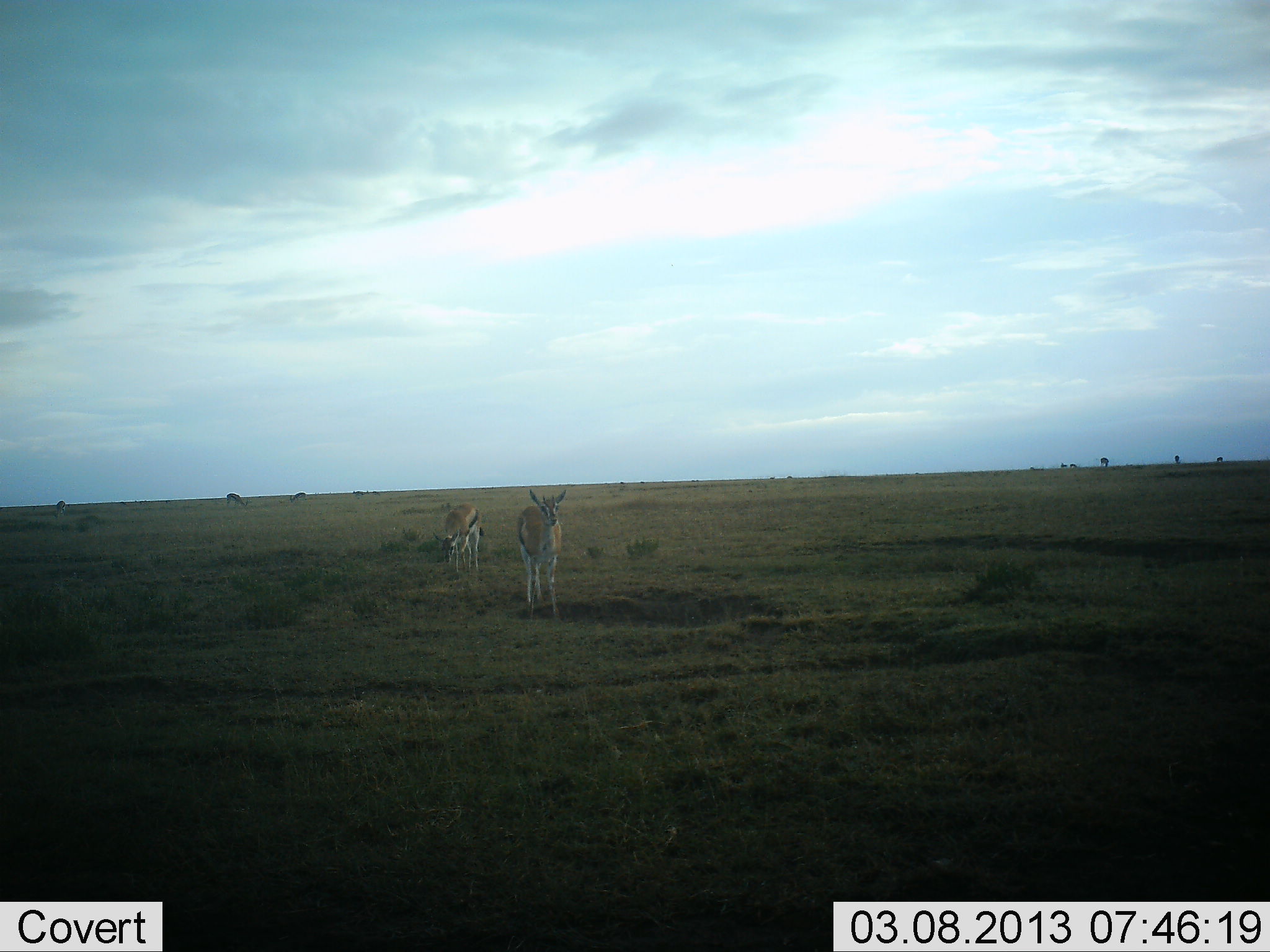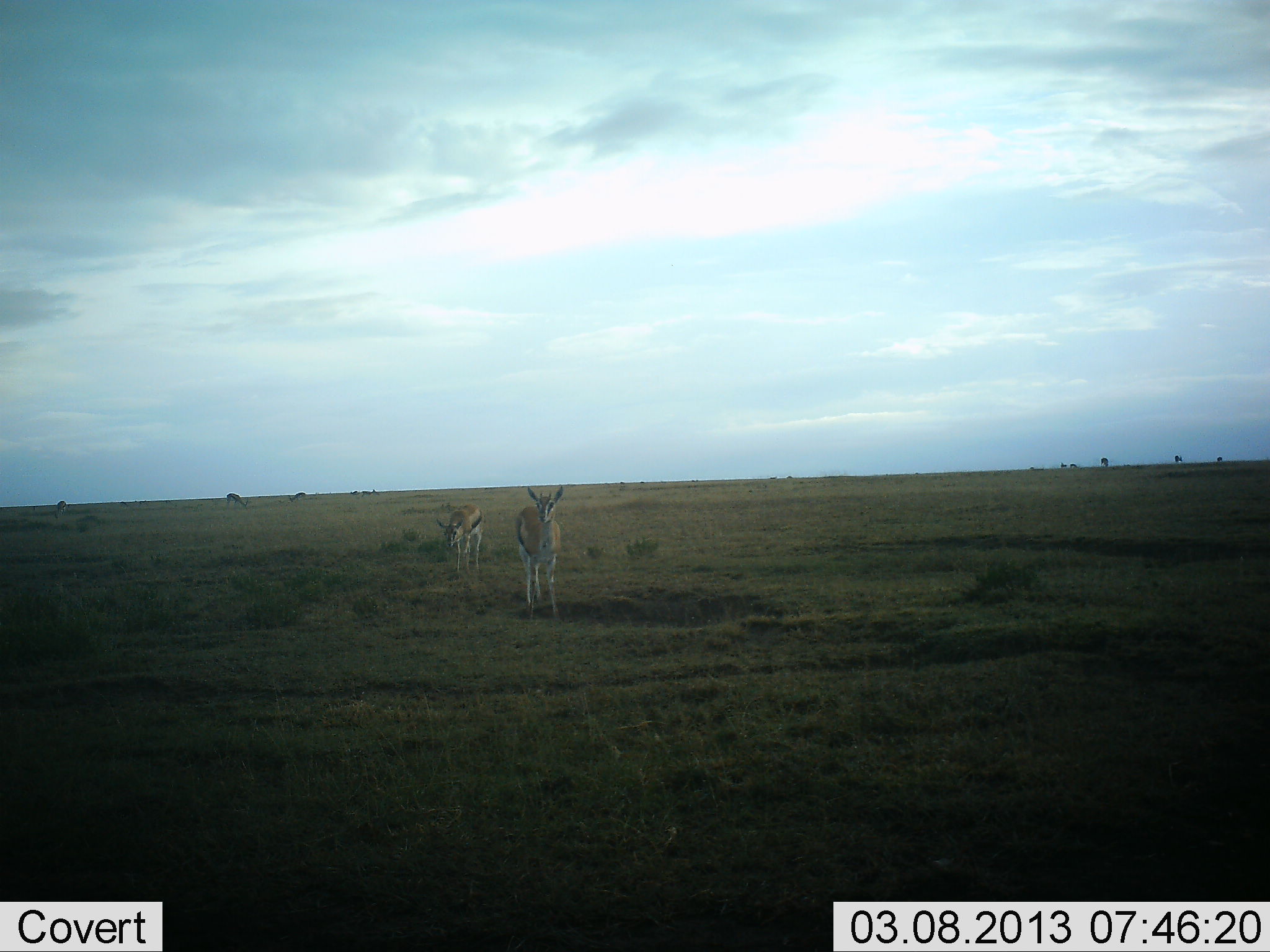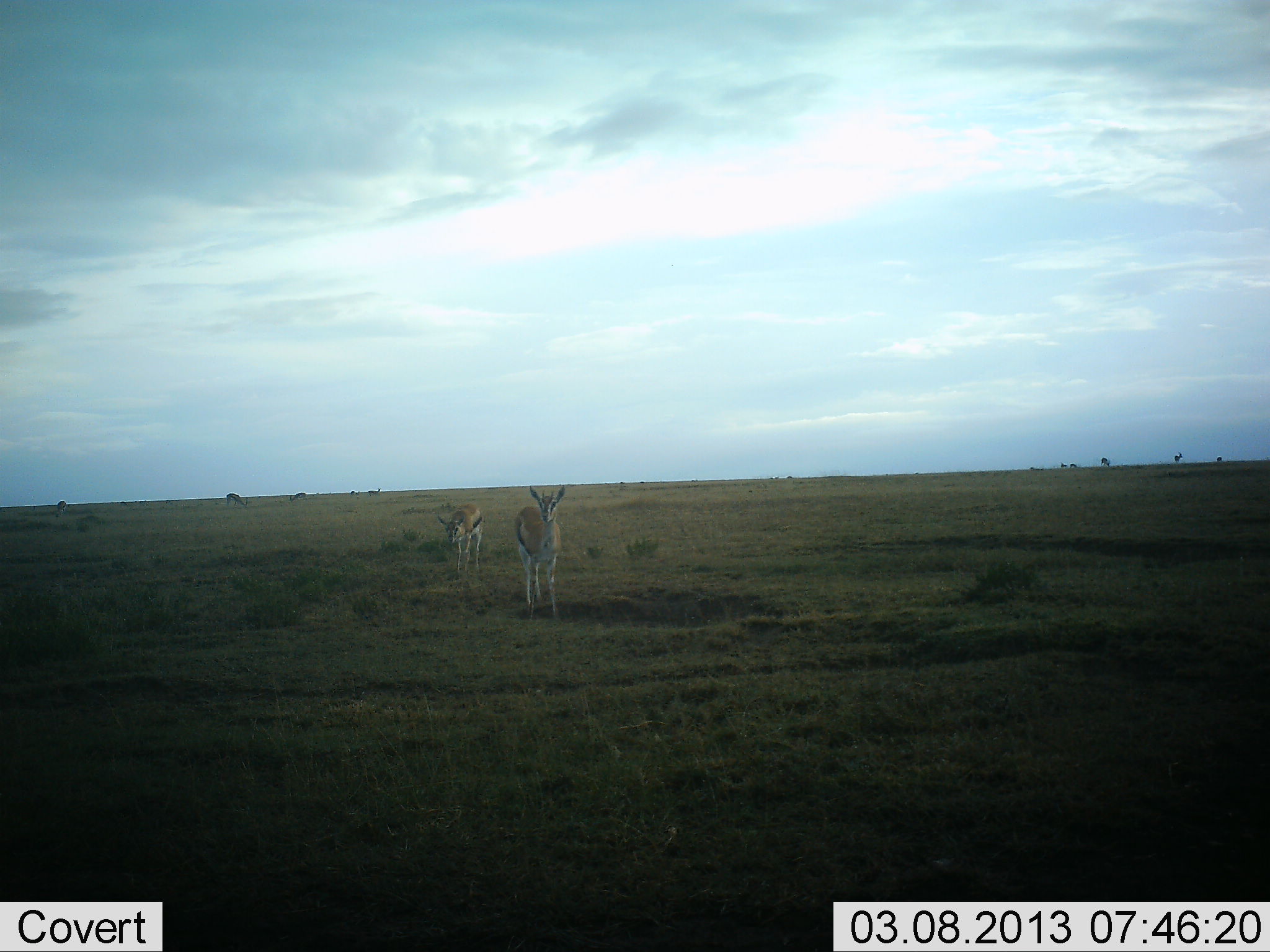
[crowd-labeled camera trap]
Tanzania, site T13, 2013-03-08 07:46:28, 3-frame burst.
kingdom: Animalia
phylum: Chordata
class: Mammalia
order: Artiodactyla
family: Bovidae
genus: Eudorcas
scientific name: Eudorcas thomsonii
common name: thomson's gazelle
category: gazellethomsons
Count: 2.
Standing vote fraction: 86%.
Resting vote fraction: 0%.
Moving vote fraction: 10%.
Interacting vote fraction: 0%.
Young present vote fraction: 0%.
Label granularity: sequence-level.